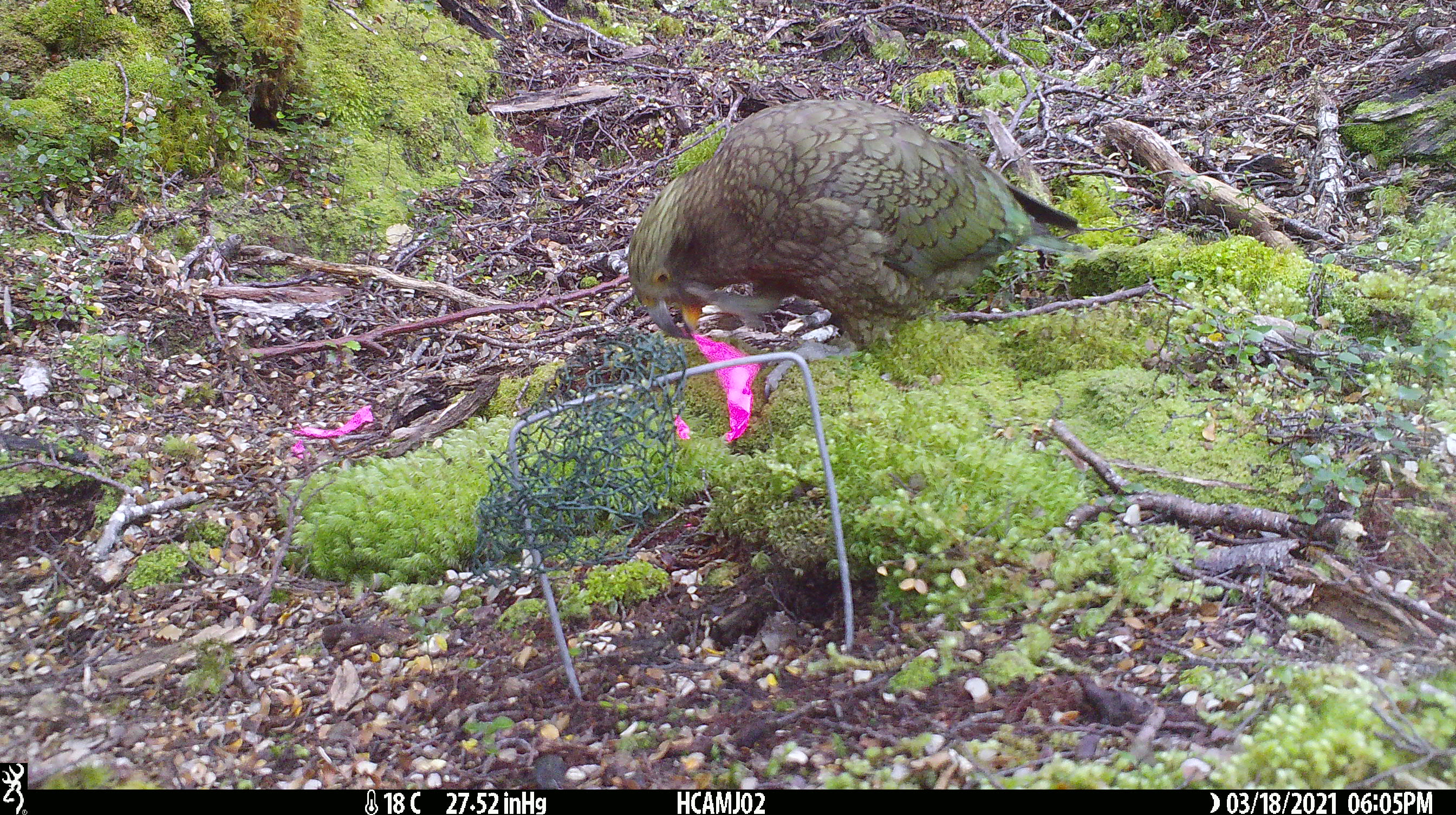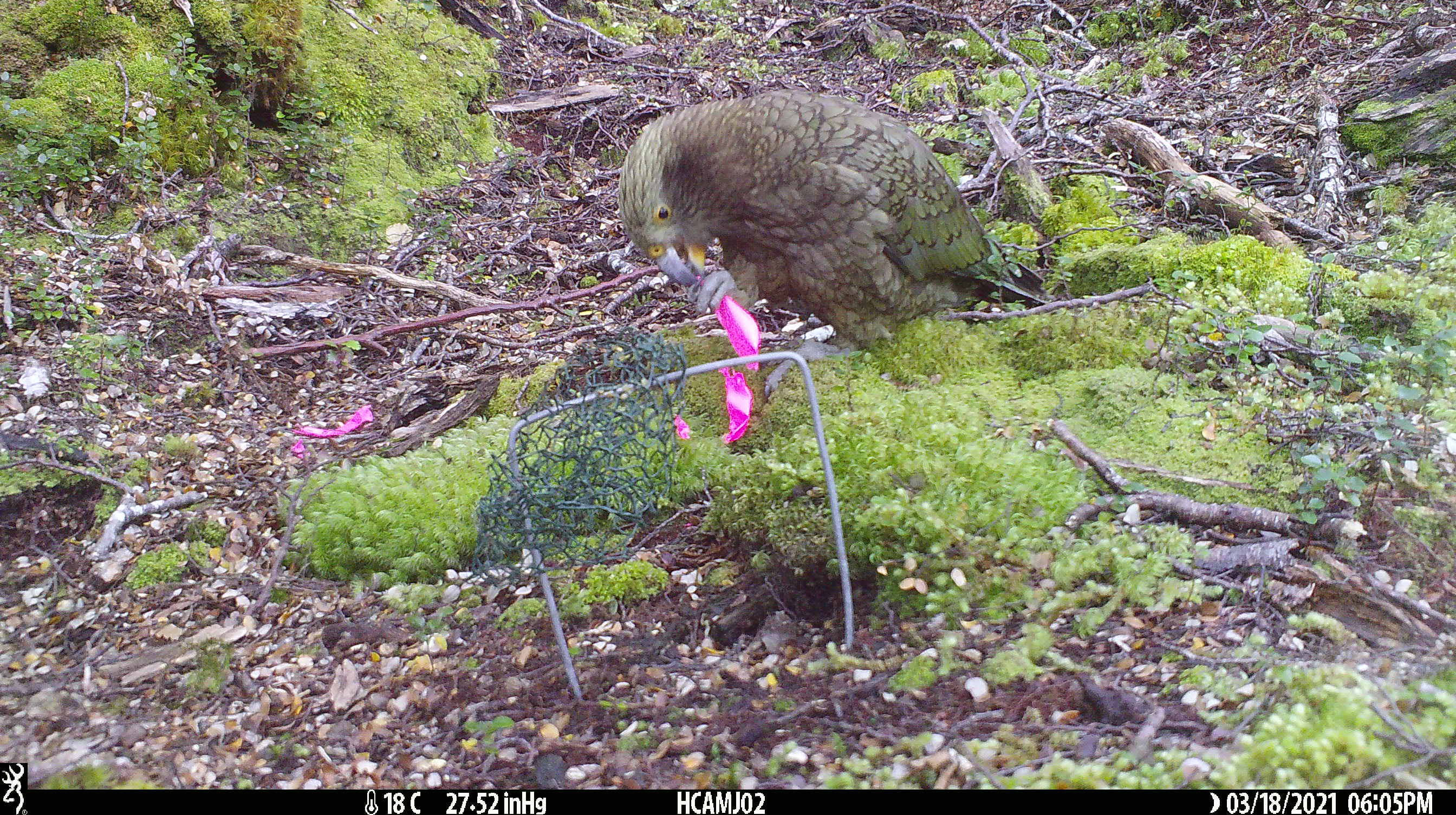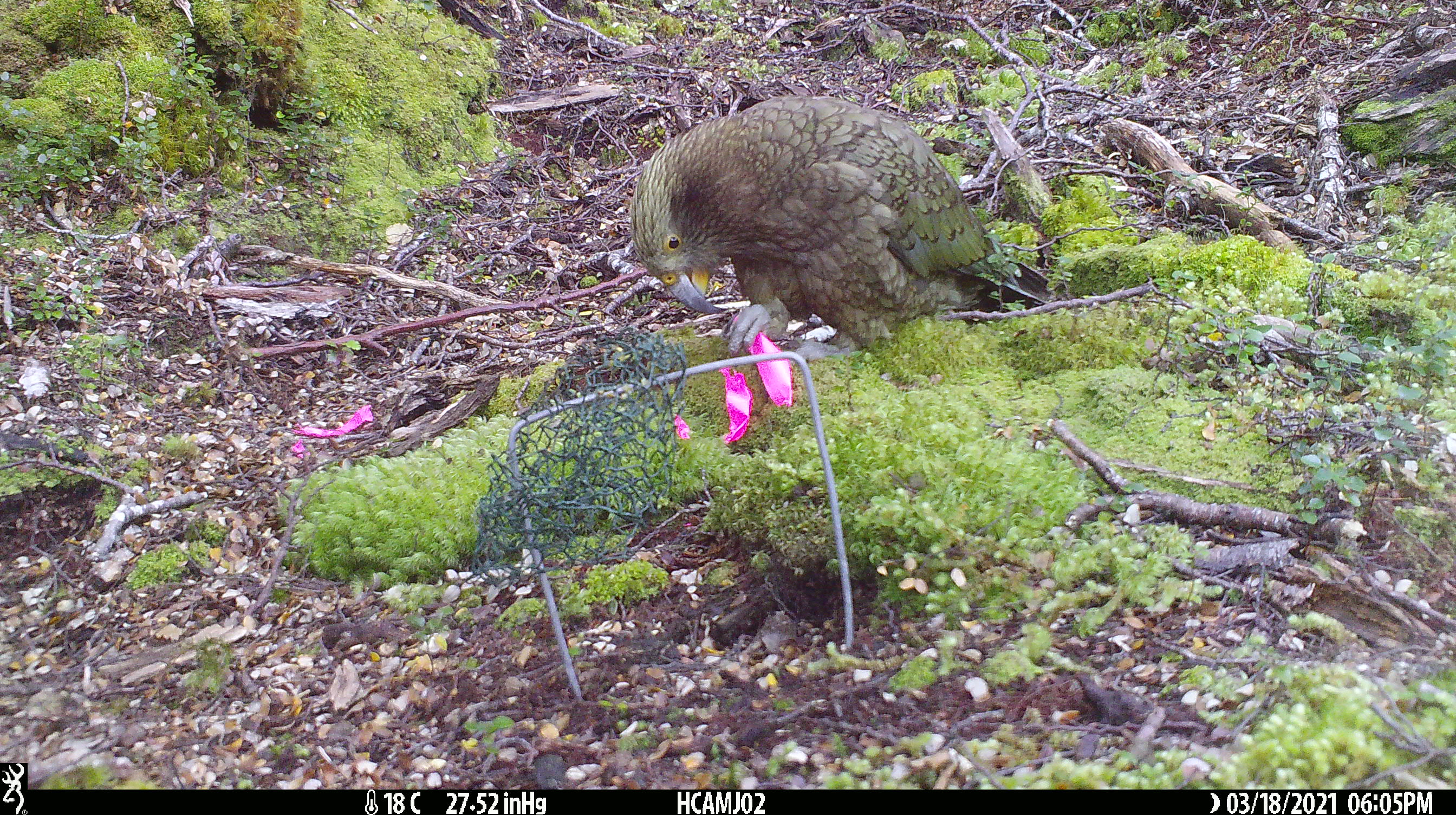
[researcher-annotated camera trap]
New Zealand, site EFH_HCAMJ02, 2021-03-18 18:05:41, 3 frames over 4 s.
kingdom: Animalia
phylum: Chordata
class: Aves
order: Psittaciformes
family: Strigopidae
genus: Nestor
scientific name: Nestor notabilis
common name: kea